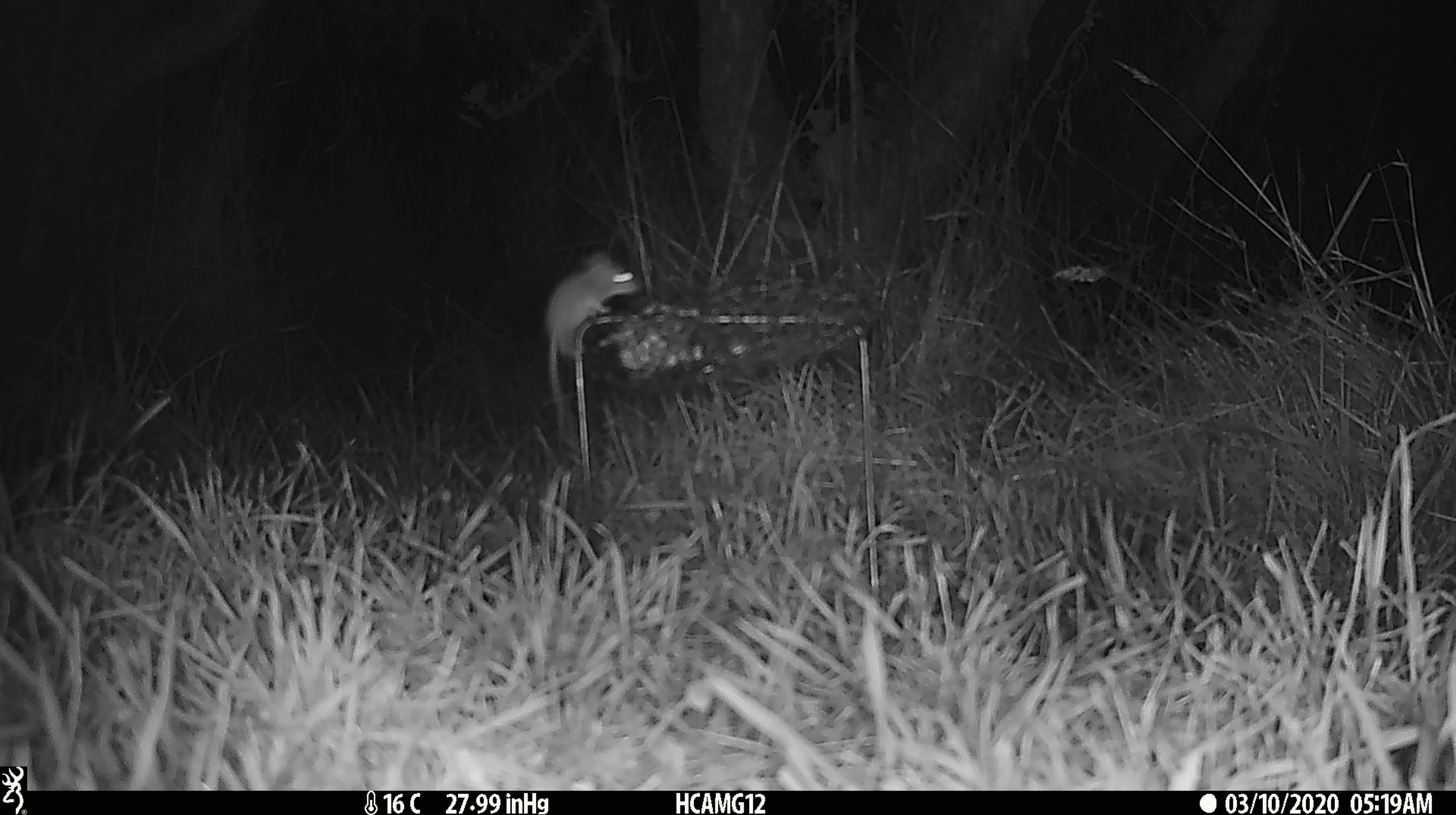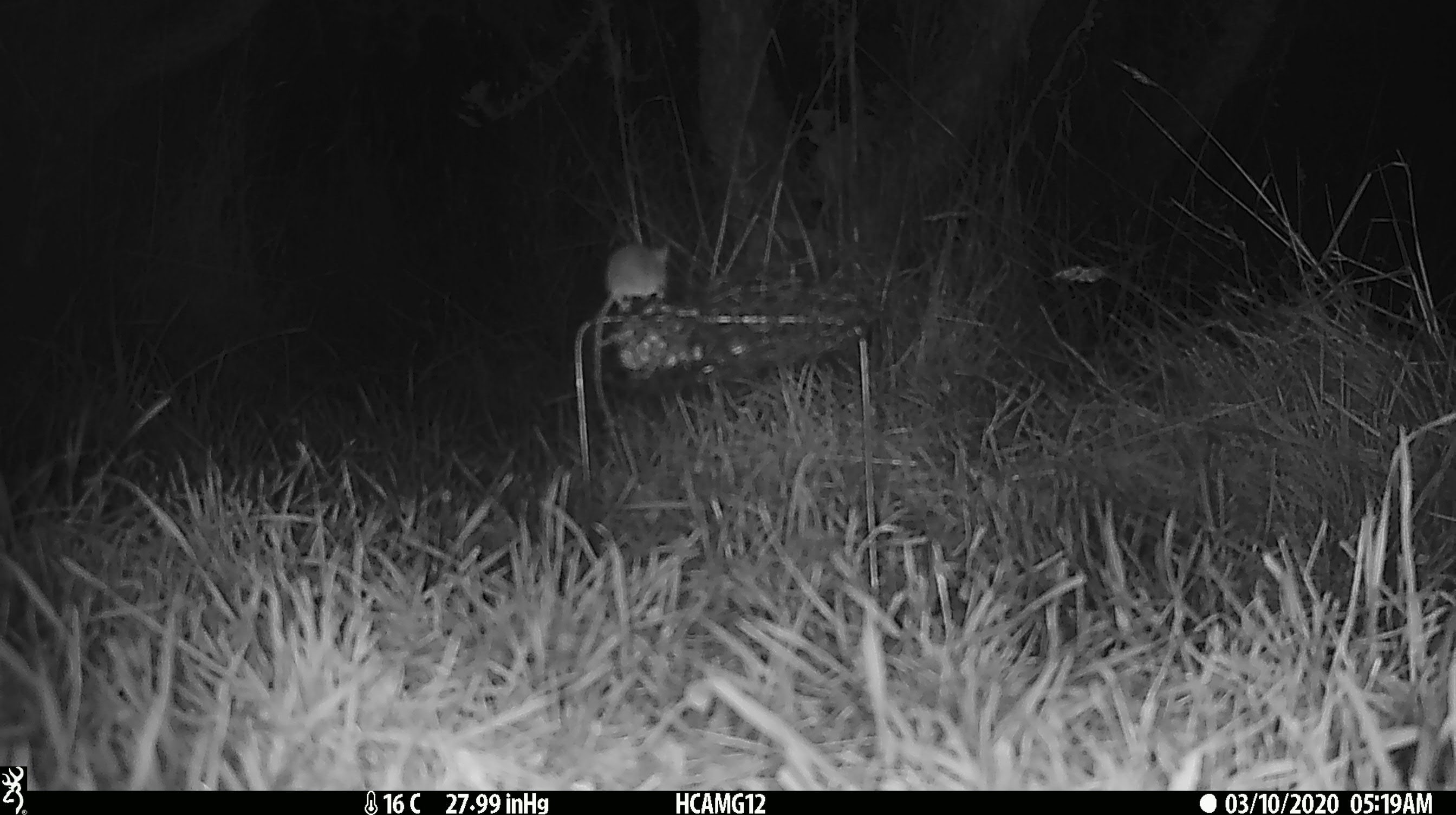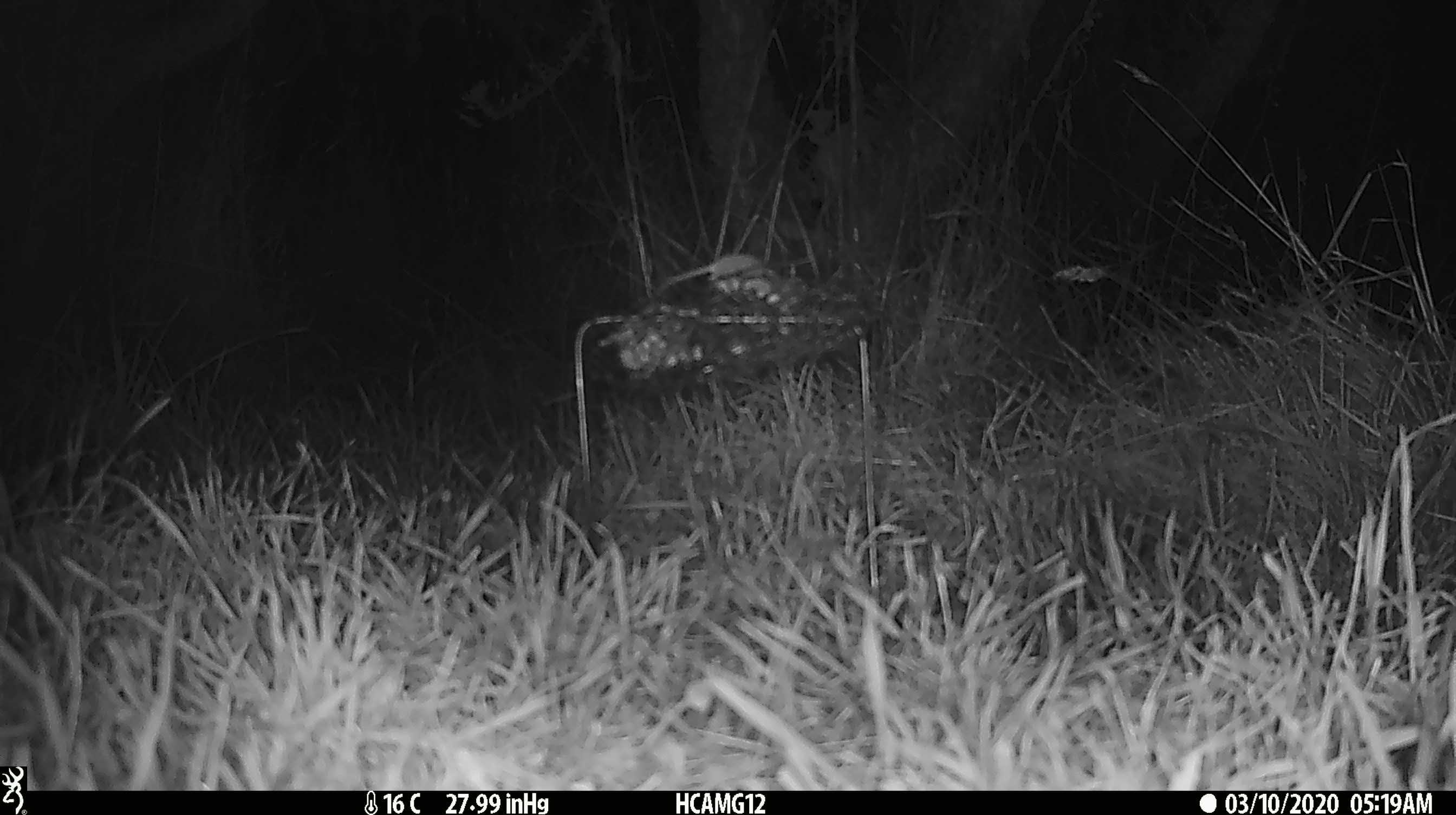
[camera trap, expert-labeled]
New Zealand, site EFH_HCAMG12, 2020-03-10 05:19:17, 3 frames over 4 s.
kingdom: Animalia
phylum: Chordata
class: Mammalia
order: Rodentia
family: Muridae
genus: Mus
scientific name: Mus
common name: mouse